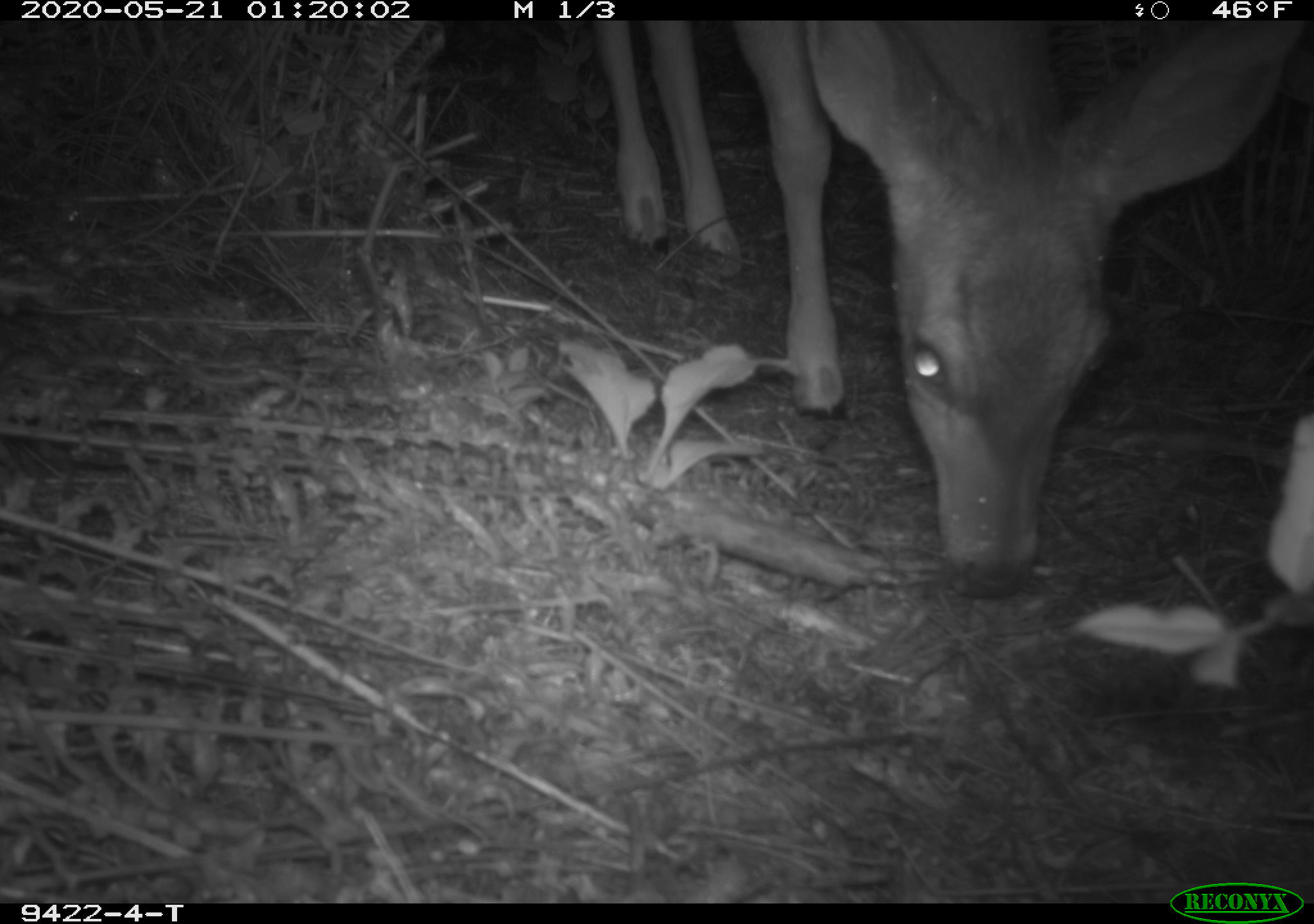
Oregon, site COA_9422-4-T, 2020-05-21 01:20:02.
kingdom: Animalia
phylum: Chordata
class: Mammalia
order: Artiodactyla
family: Cervidae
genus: Odocoileus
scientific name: Odocoileus hemionus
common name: black-tailed deer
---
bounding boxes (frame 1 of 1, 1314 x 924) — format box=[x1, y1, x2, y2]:
black-tailed deer: box=[593, 22, 1305, 610]